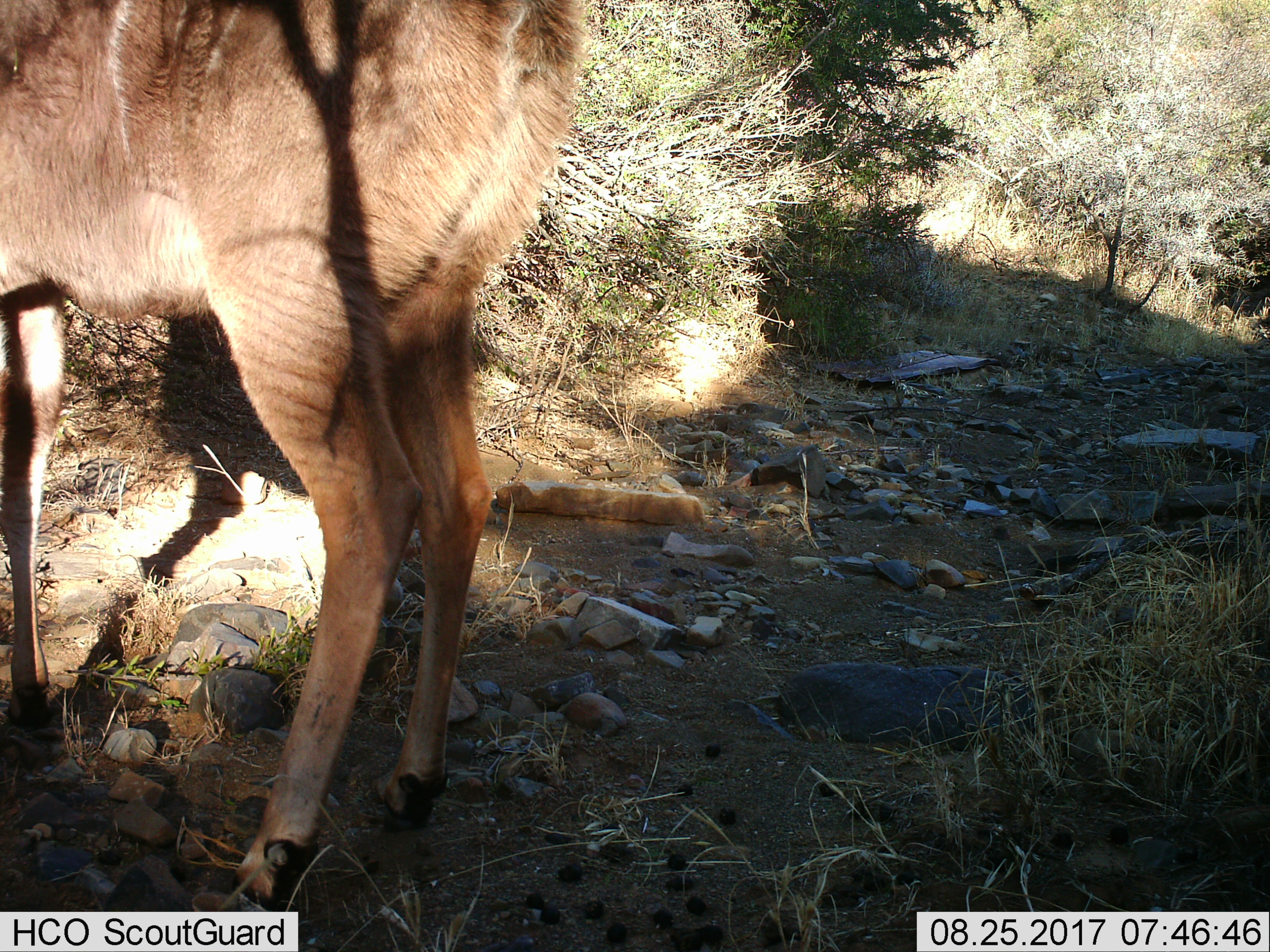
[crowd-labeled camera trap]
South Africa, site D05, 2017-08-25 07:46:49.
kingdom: Animalia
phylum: Chordata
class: Mammalia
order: Artiodactyla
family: Bovidae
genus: Tragelaphus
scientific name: Tragelaphus strepsiceros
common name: greater kudu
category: kudu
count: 1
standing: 100%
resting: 0%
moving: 0%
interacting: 0%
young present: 0%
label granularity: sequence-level